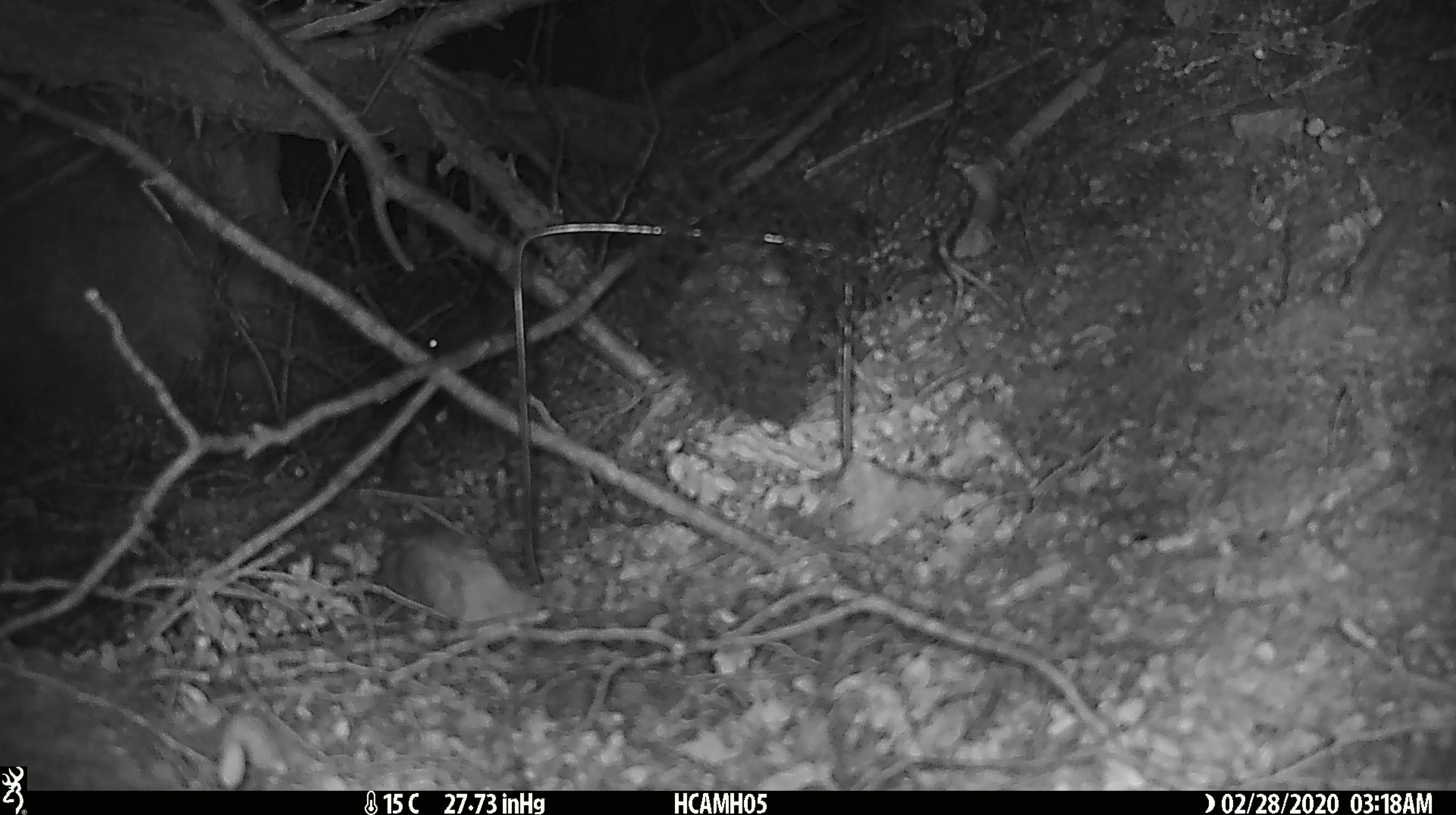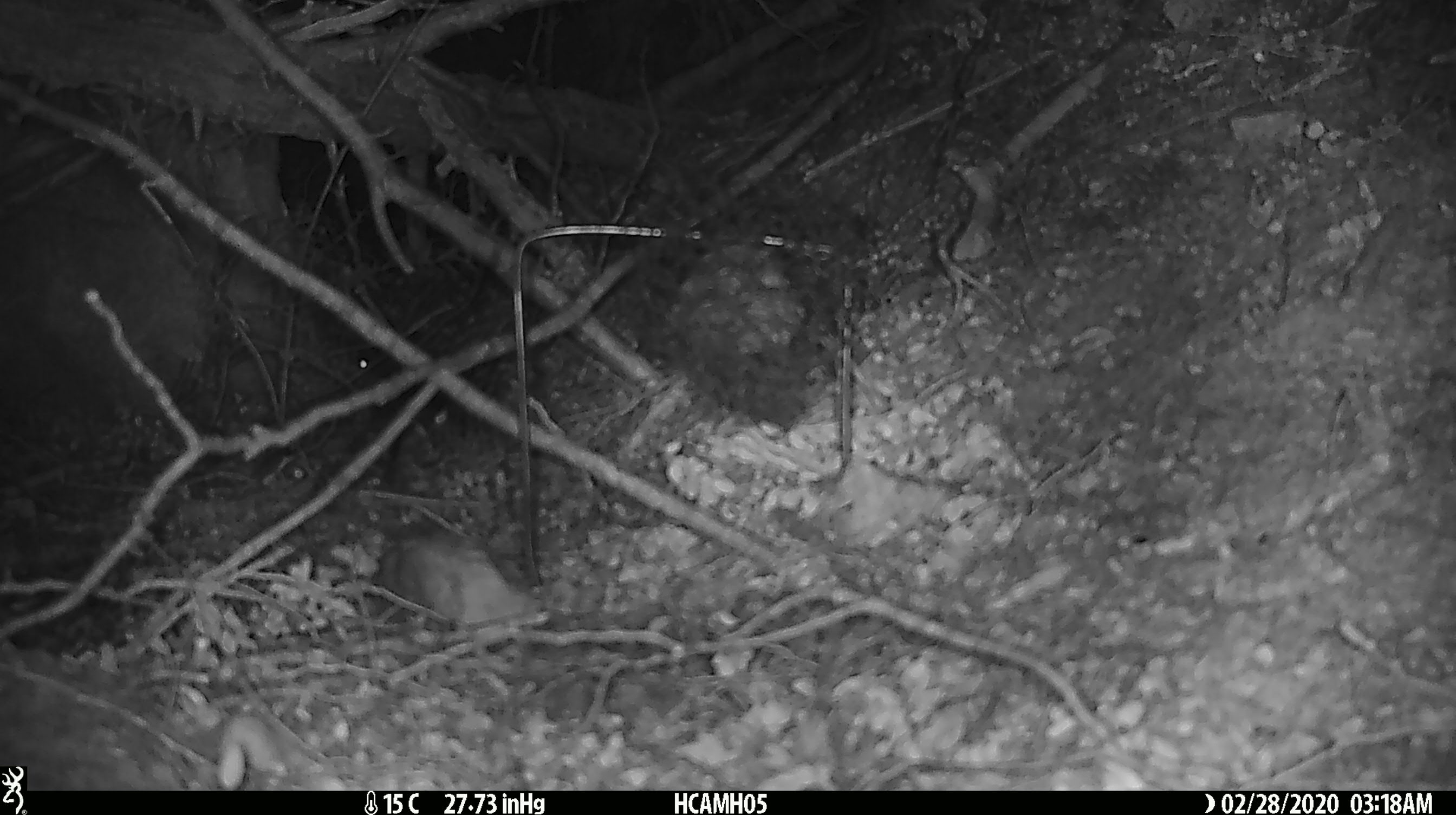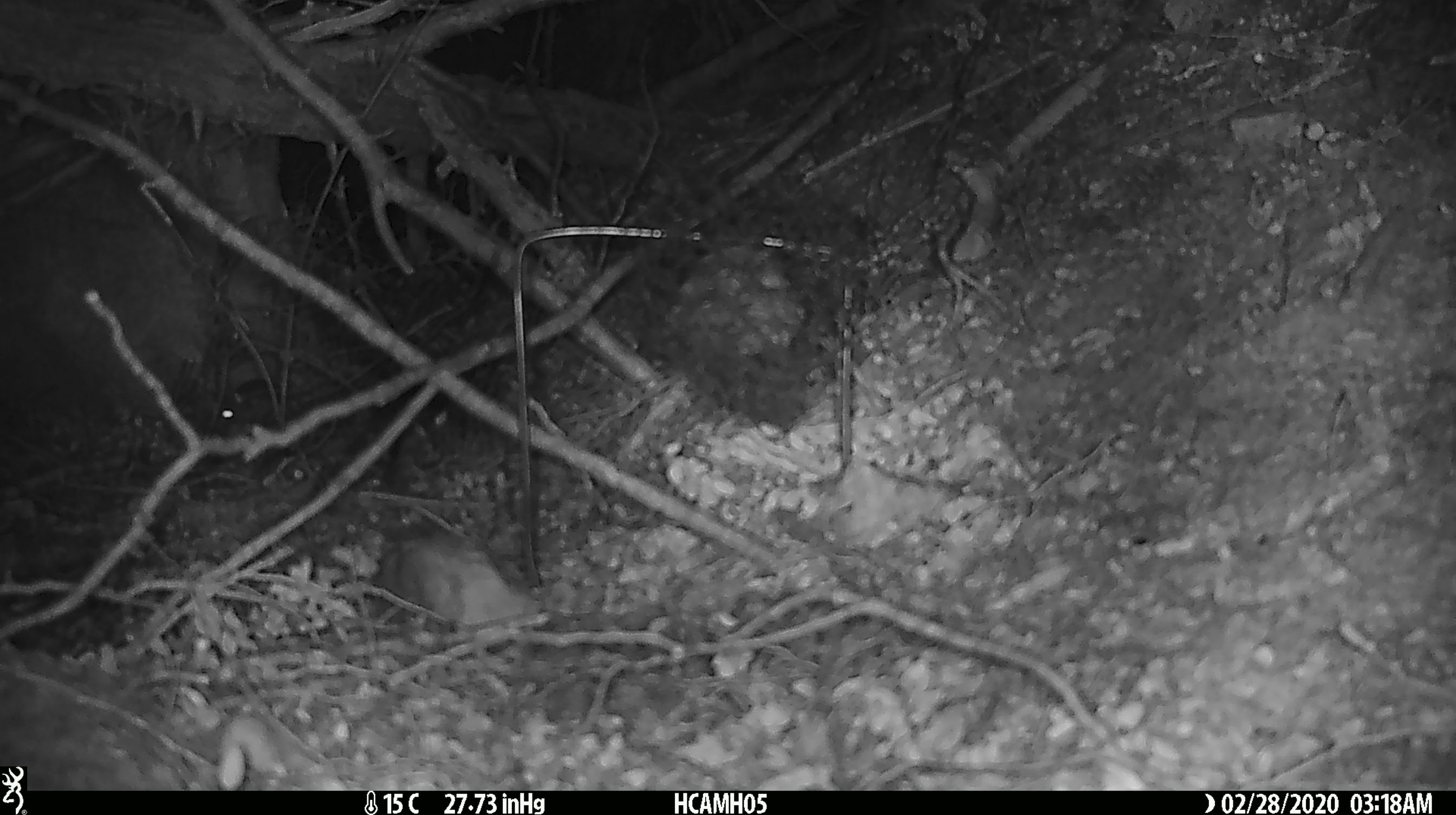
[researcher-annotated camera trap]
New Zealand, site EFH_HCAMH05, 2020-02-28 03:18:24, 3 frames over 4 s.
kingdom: Animalia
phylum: Chordata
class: Mammalia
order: Rodentia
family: Muridae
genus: Mus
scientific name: Mus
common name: mouse